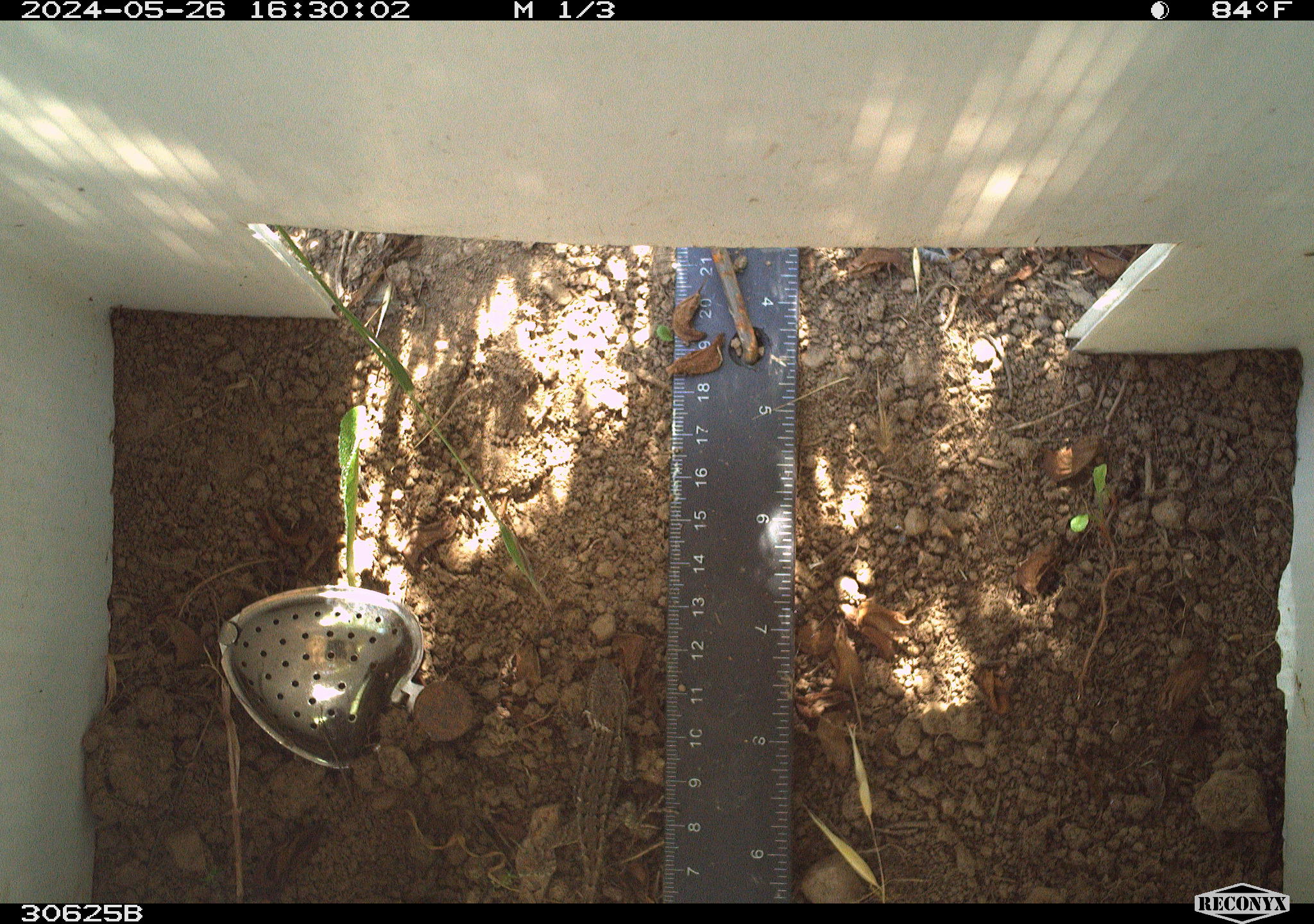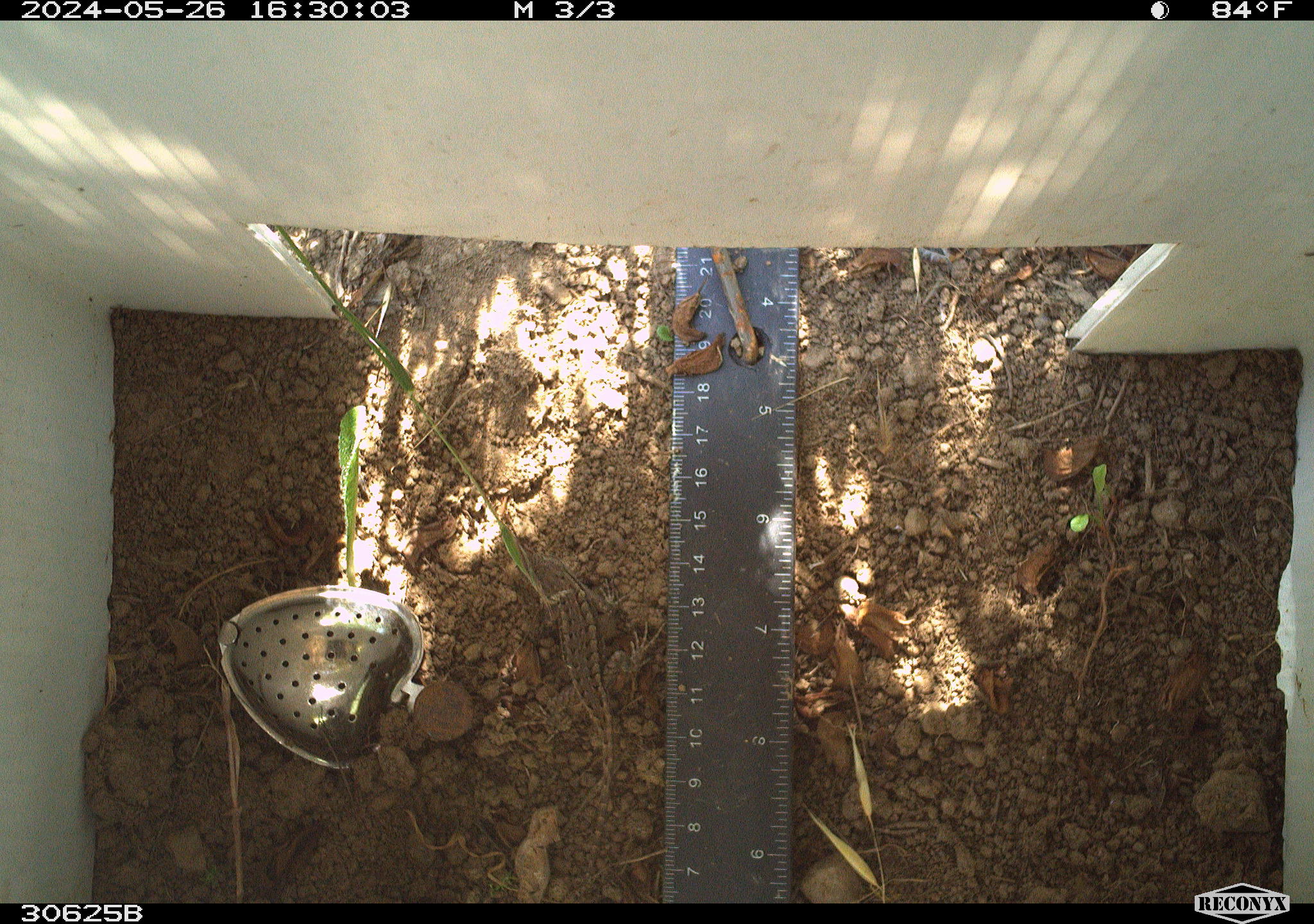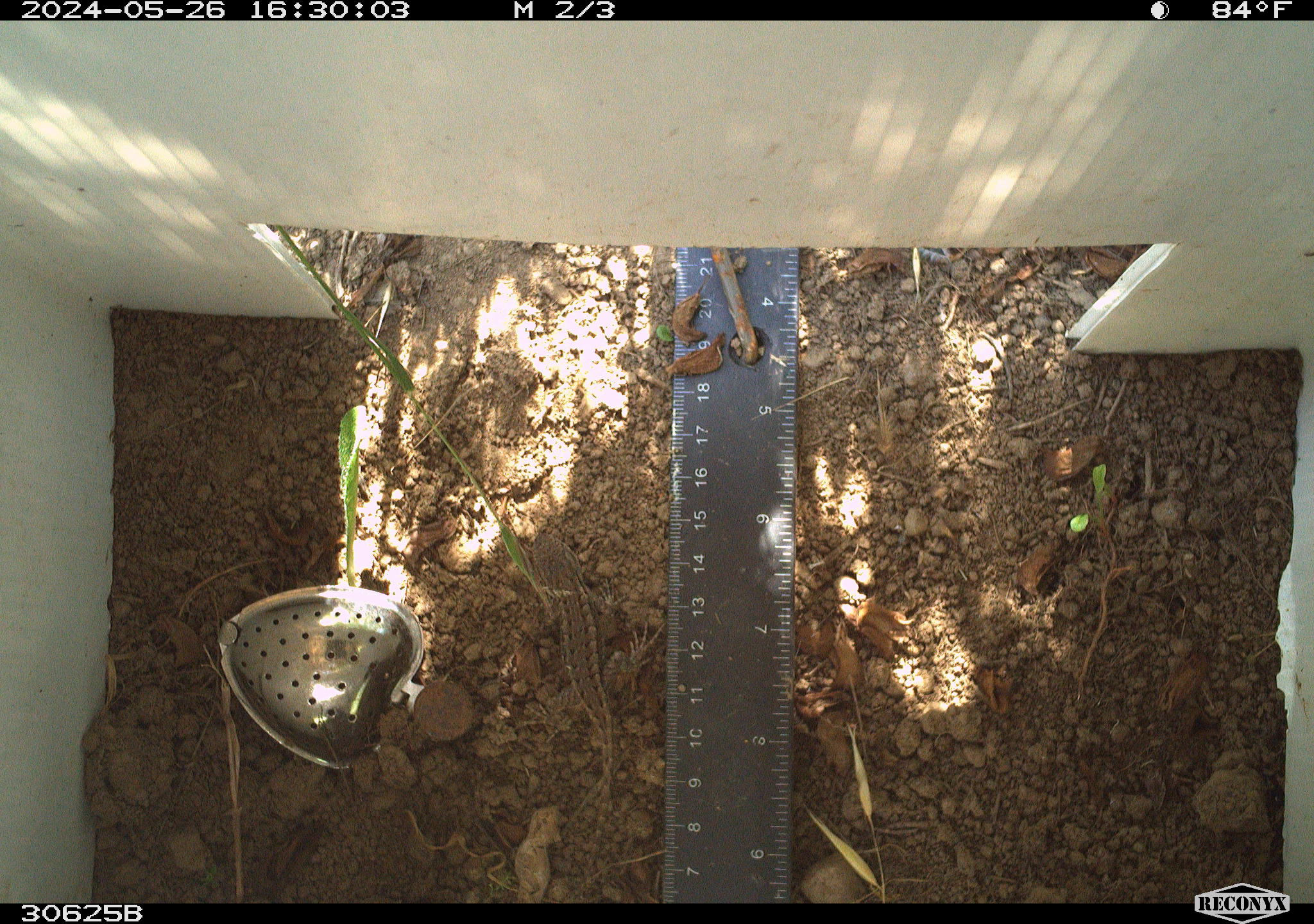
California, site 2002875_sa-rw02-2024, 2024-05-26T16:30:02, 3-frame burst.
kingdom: Animalia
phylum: Chordata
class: Reptilia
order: Squamata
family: Phrynosomatidae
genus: Sceloporus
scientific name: Sceloporus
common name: spiny lizards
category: sceloporus species